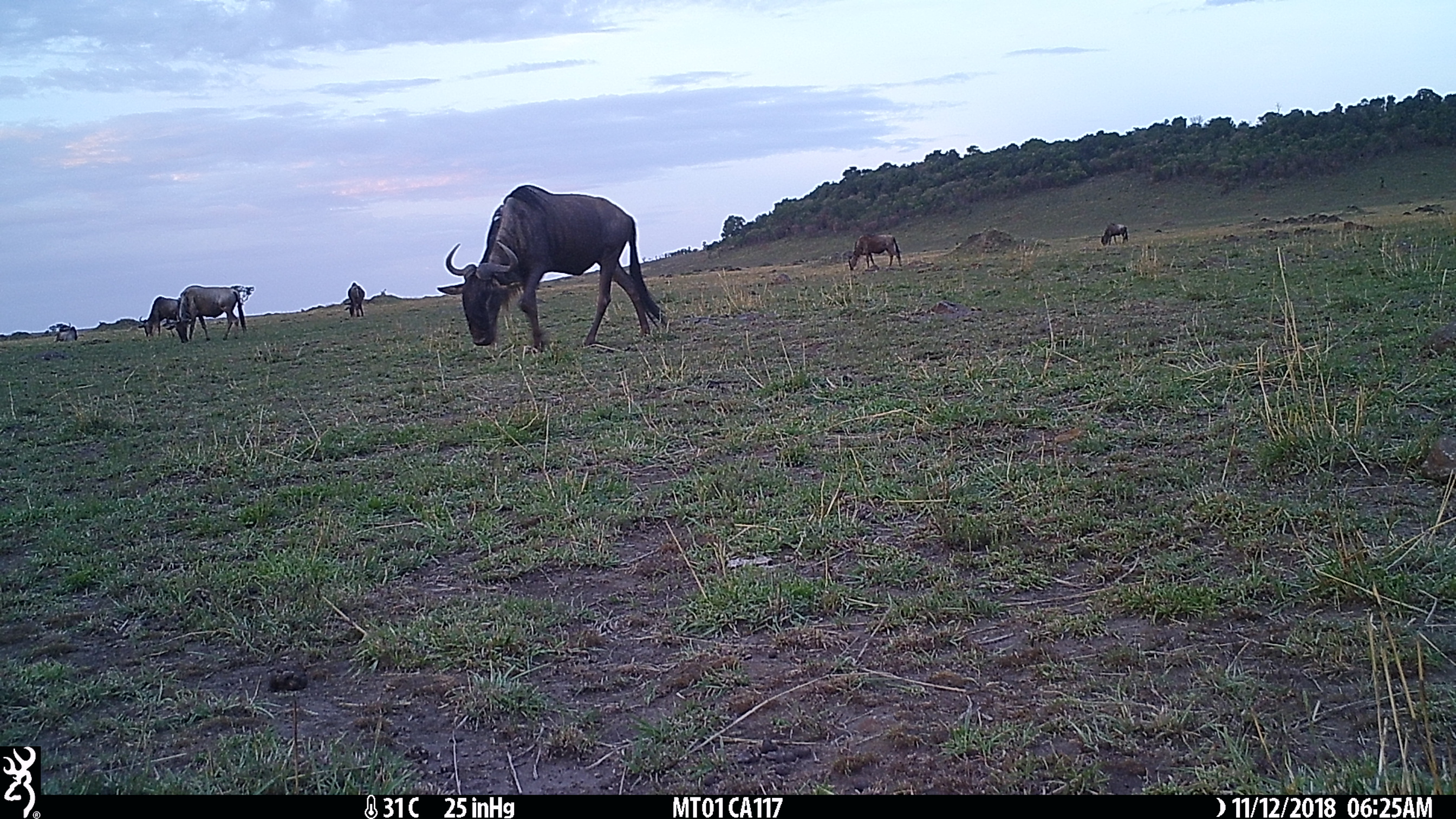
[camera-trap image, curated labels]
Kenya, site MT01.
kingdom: Animalia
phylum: Chordata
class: Mammalia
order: Artiodactyla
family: Bovidae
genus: Connochaetes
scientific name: Connochaetes taurinus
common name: blue wildebeest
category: wildebeest